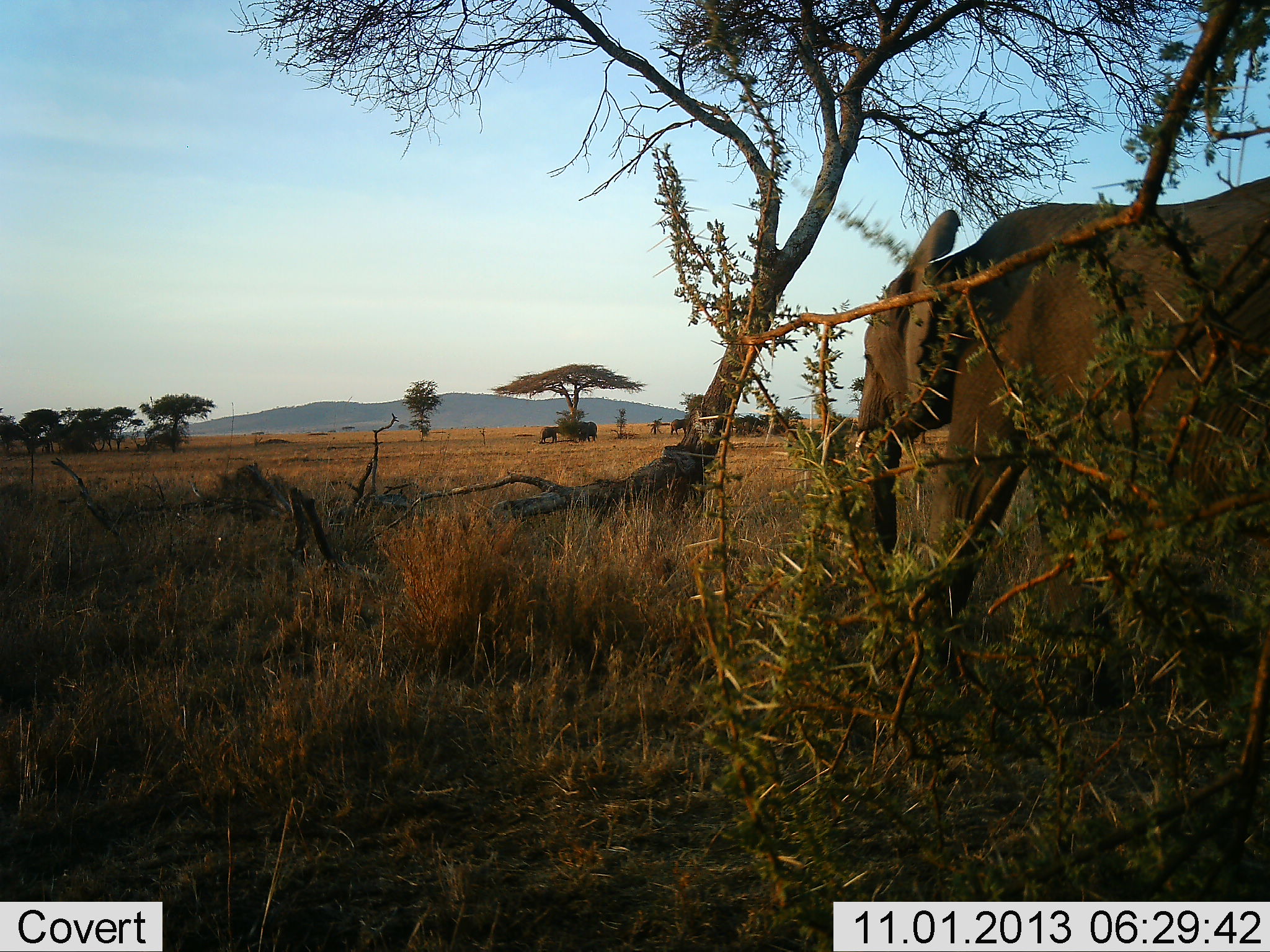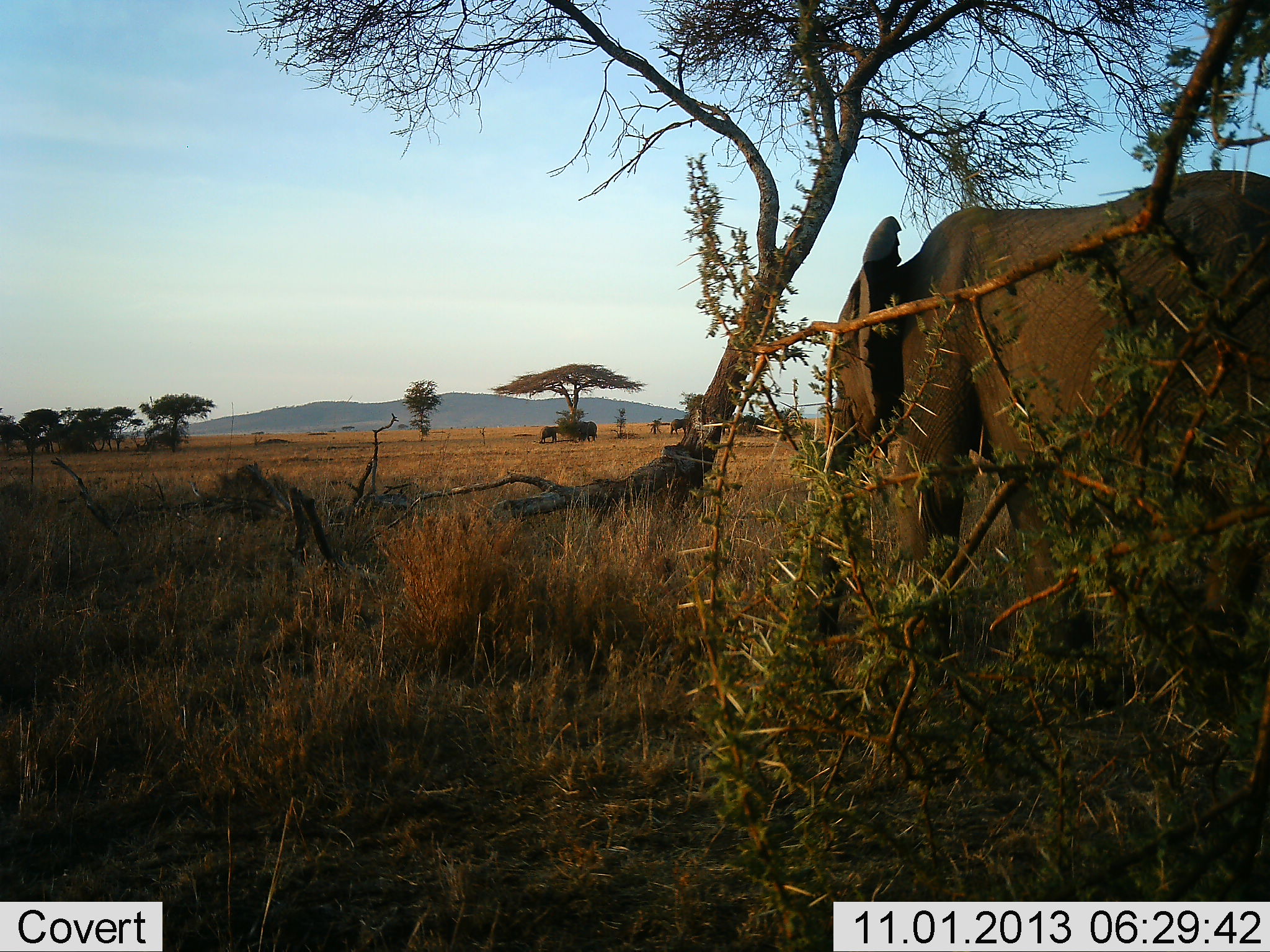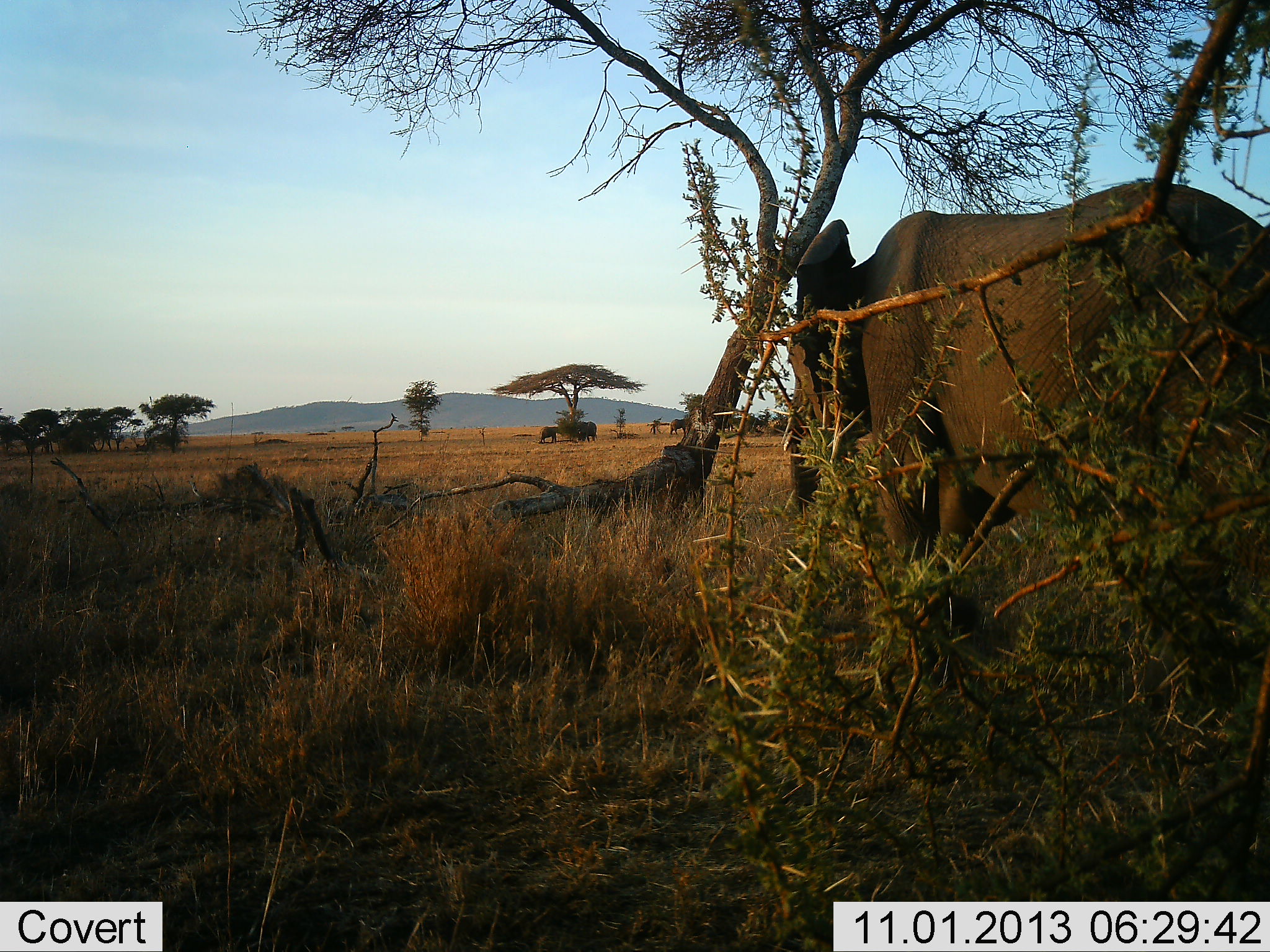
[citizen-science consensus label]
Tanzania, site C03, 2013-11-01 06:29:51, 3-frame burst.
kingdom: Animalia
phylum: Chordata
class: Mammalia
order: Proboscidea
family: Elephantidae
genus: Loxodonta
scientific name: Loxodonta africana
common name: african bush elephant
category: elephant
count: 1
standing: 60%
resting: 0%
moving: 50%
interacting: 0%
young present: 10%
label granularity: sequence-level